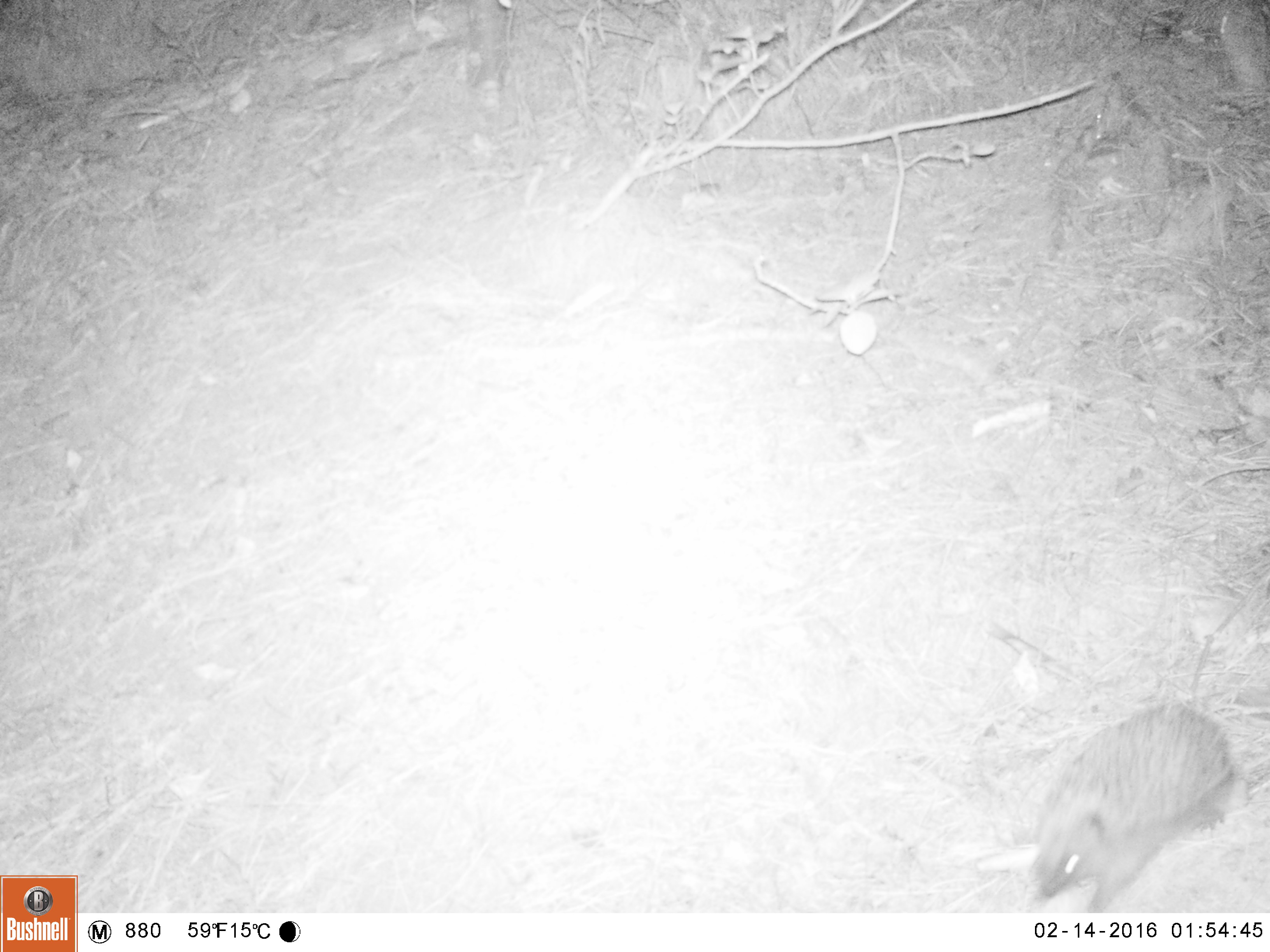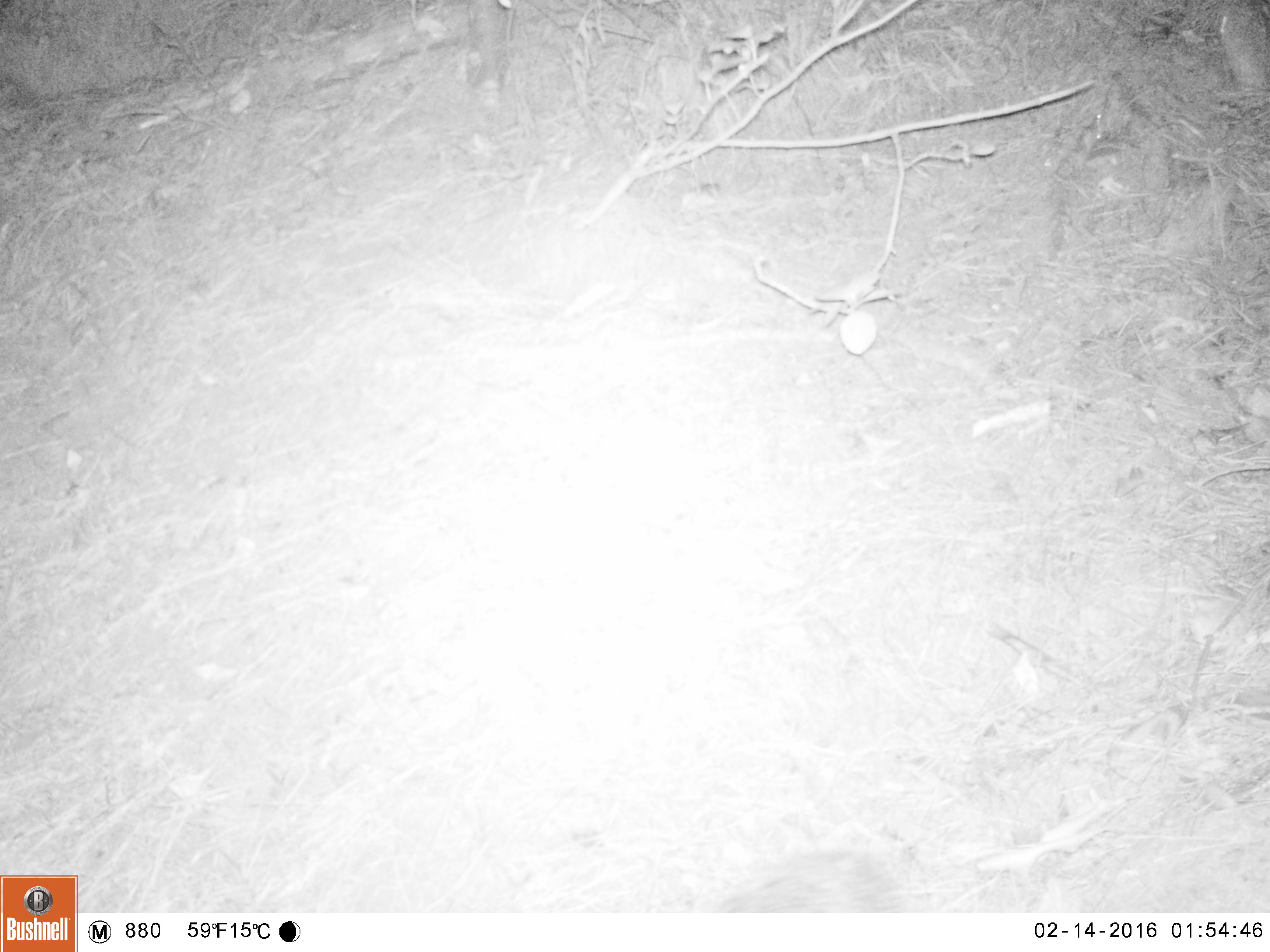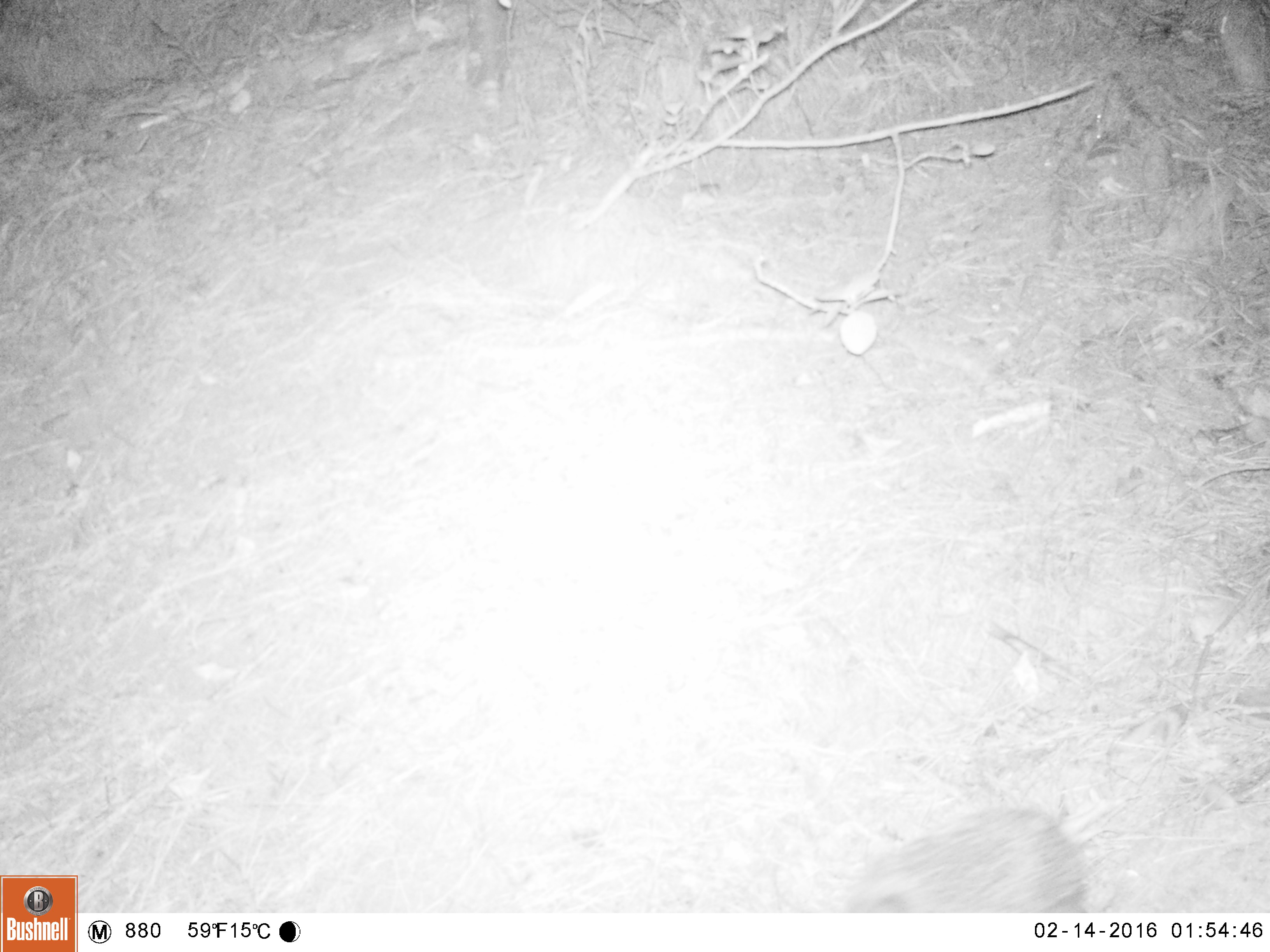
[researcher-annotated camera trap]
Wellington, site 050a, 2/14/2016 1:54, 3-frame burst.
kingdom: Animalia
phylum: Chordata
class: Mammalia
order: Eulipotyphla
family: Erinaceidae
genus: Erinaceus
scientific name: Erinaceus europaeus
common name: hedgehog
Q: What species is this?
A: Hedgehog (Erinaceus europaeus).